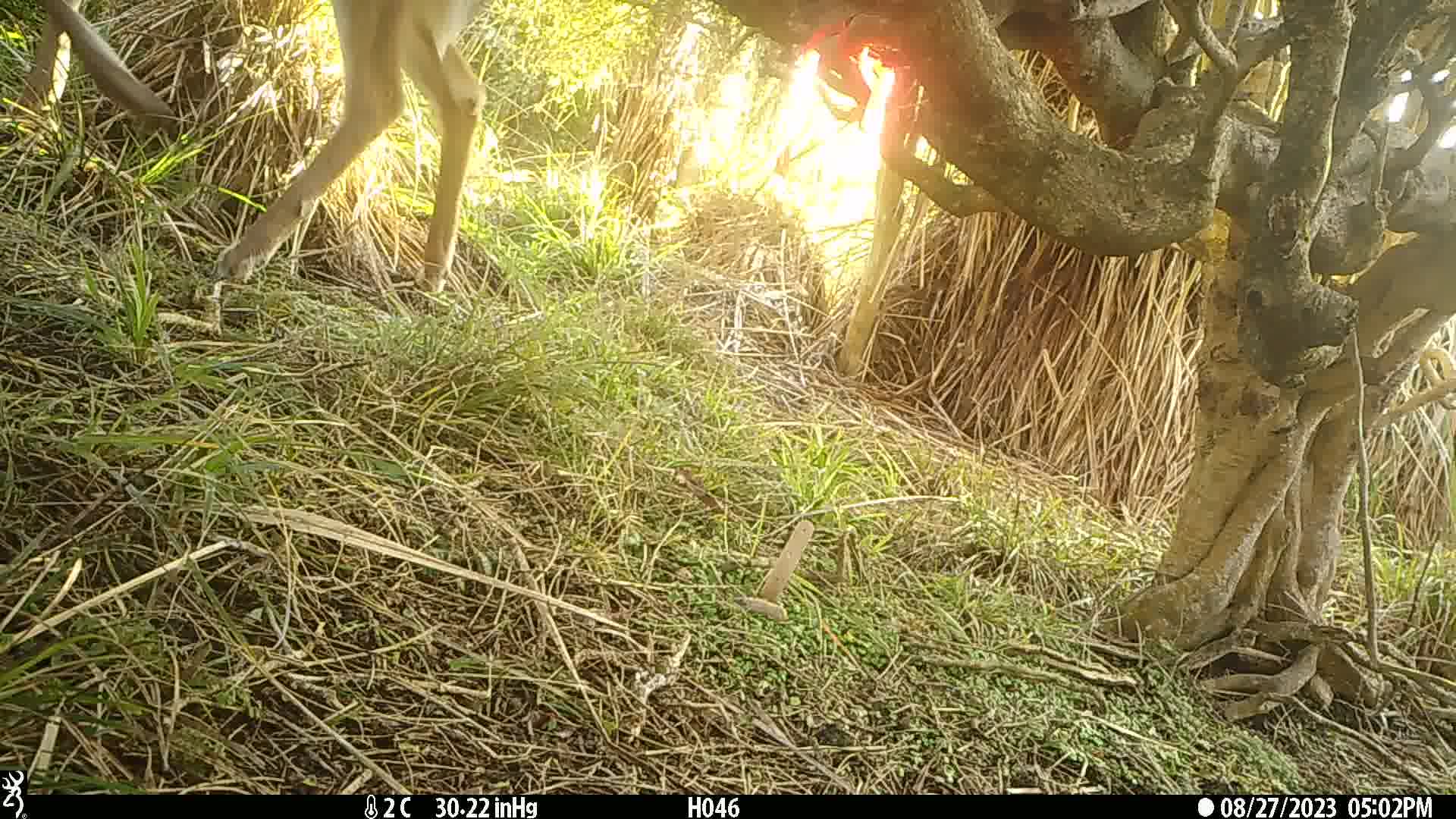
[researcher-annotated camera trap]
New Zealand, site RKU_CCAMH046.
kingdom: Animalia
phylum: Chordata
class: Mammalia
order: Artiodactyla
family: Cervidae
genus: Odocoileus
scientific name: Odocoileus virginianus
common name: white-tailed deer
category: white tailed deer